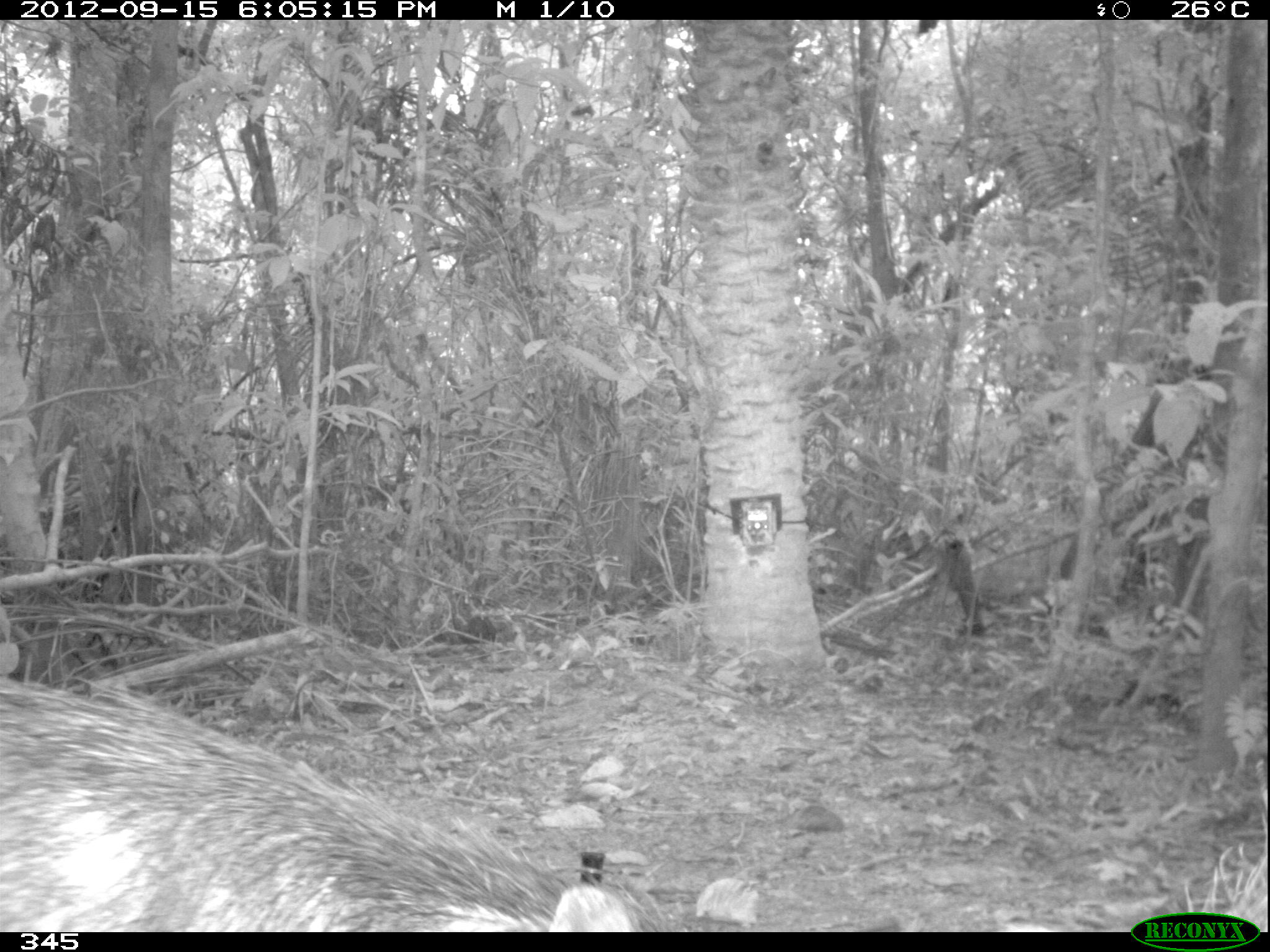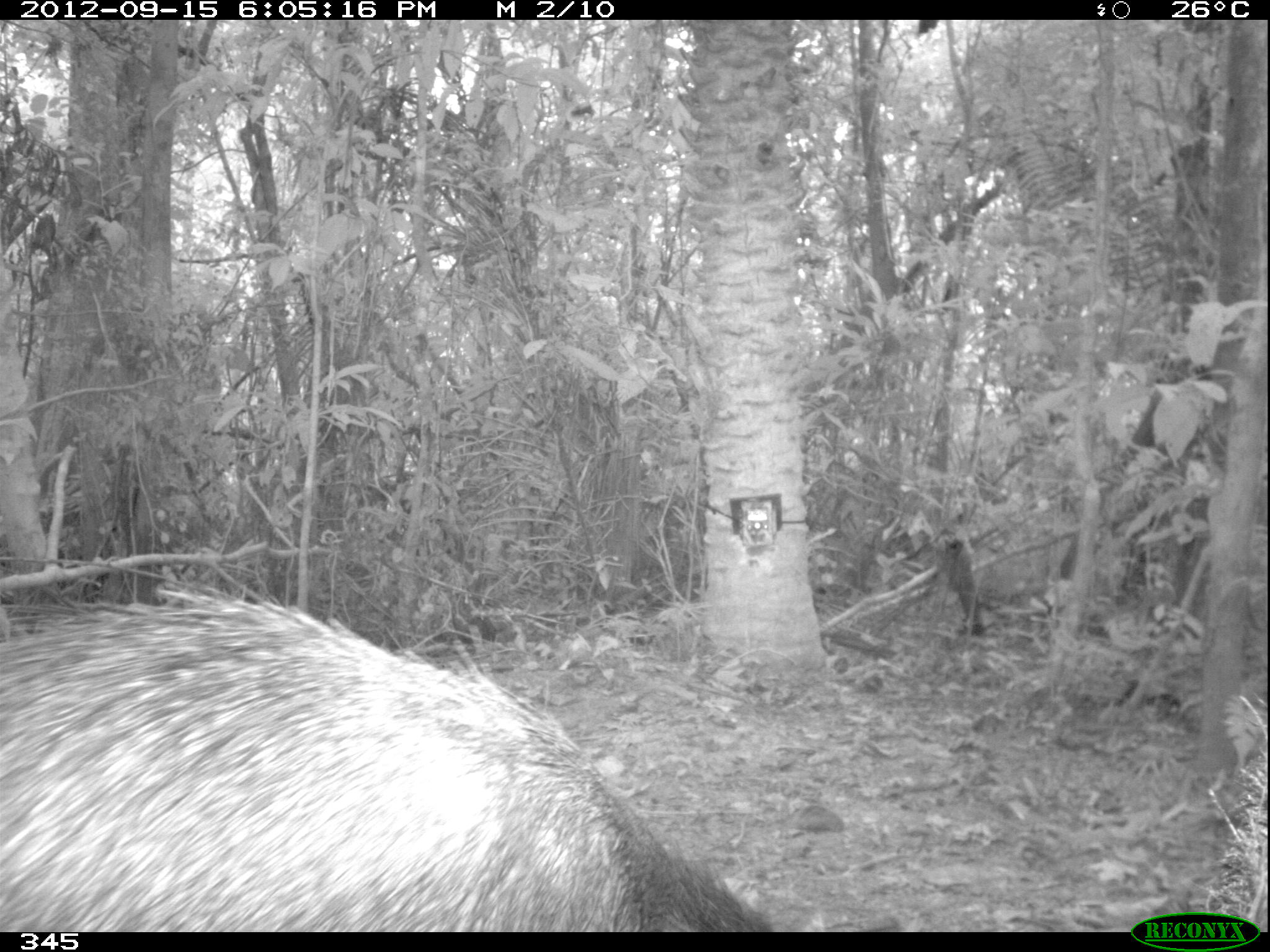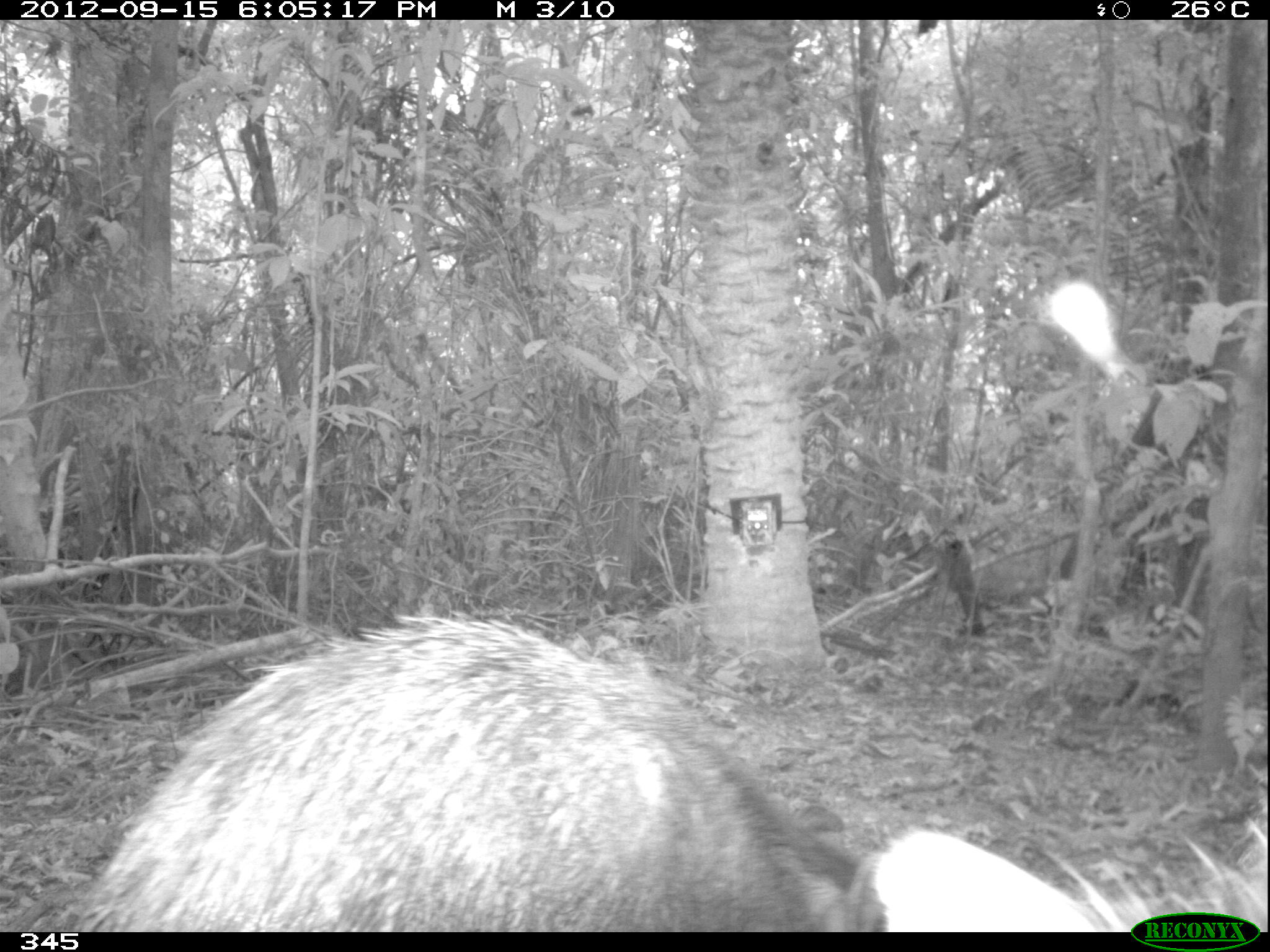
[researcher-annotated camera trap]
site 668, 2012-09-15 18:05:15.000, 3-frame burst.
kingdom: Animalia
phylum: Chordata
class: Mammalia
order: Artiodactyla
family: Tayassuidae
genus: Tayassu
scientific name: Tayassu pecari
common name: white-lipped peccary